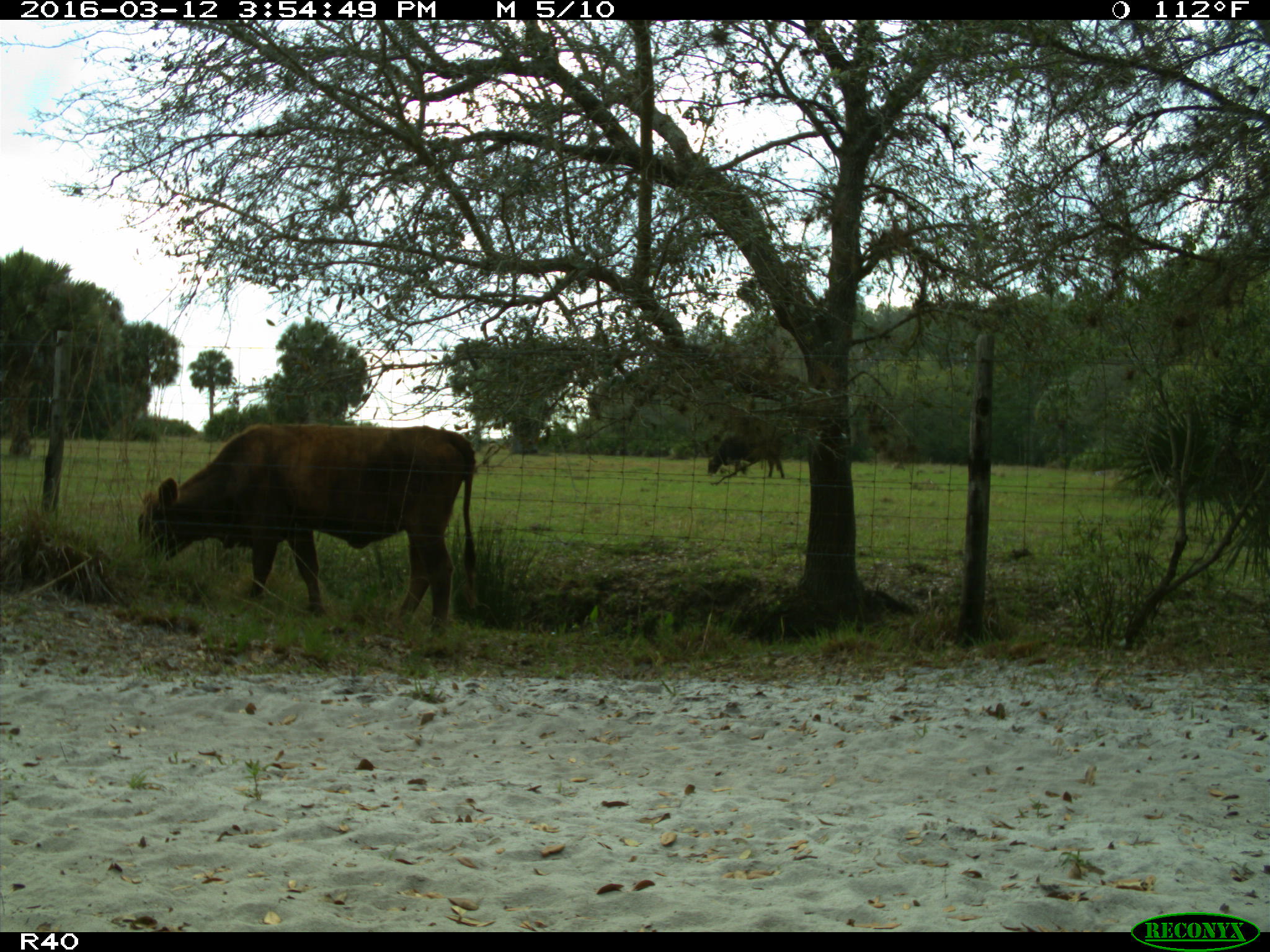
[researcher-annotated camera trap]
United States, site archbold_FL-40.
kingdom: Animalia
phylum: Chordata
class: Mammalia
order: Artiodactyla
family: Bovidae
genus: Bos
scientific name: Bos taurus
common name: domestic cow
Bos taurus (domestic cow).